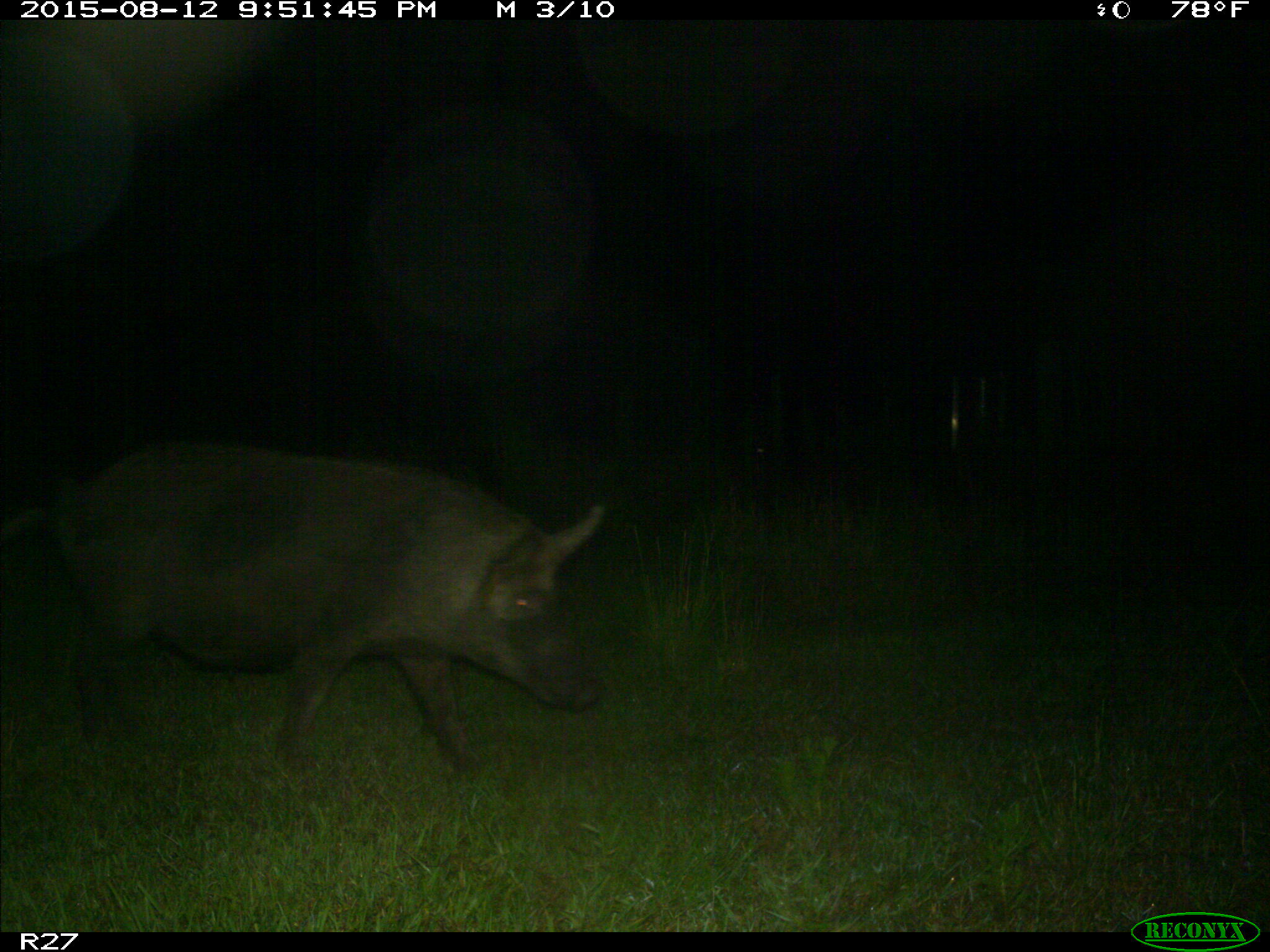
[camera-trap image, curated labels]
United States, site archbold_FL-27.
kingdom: Animalia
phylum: Chordata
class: Mammalia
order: Artiodactyla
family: Suidae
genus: Sus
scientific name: Sus scrofa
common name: wild boar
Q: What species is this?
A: Sus scrofa (wild boar).